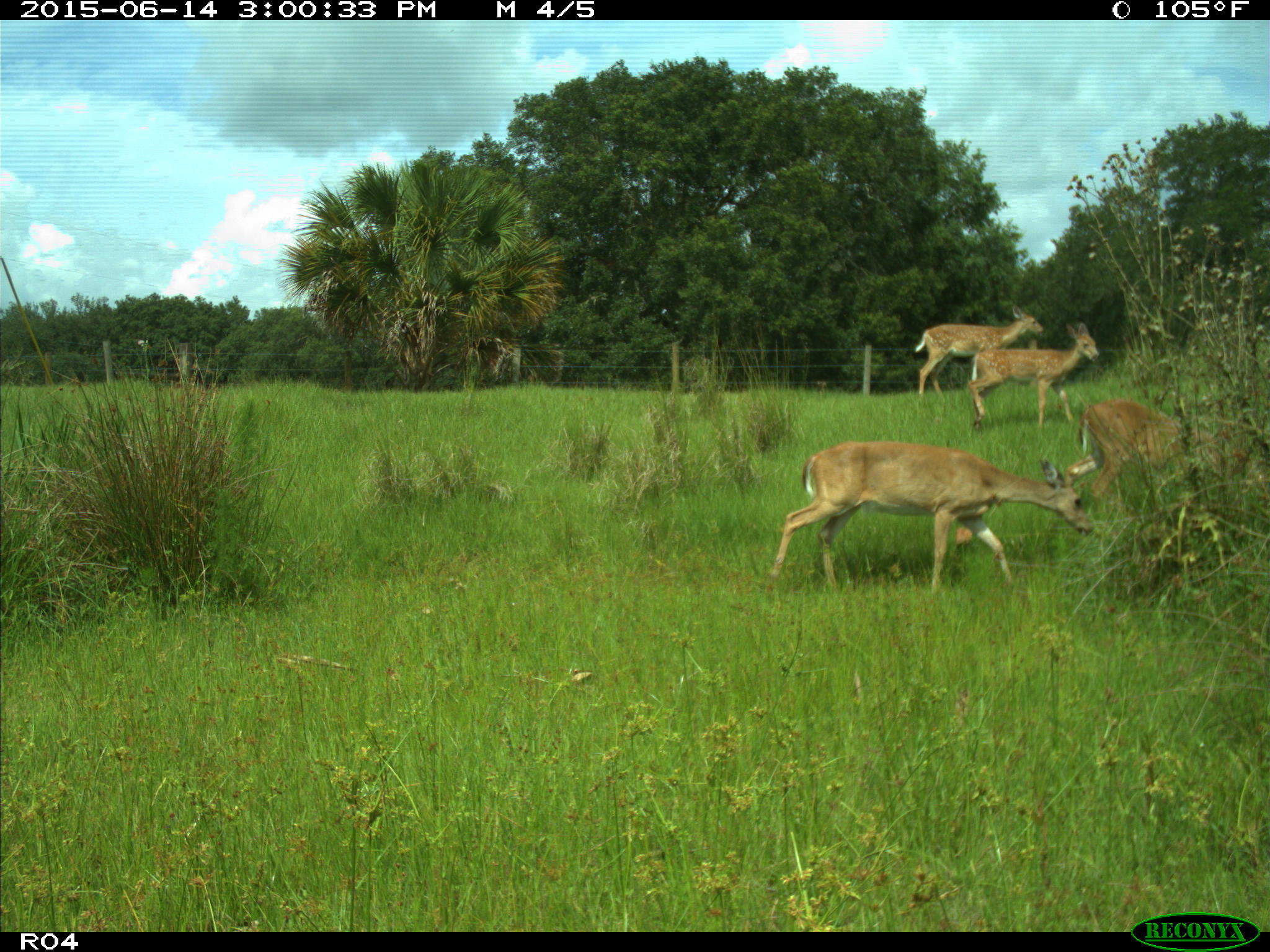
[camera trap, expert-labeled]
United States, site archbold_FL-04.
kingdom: Animalia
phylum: Chordata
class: Mammalia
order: Artiodactyla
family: Cervidae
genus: Odocoileus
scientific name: Odocoileus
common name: deer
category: unidentified deer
Unidentified deer (deer) (Odocoileus).